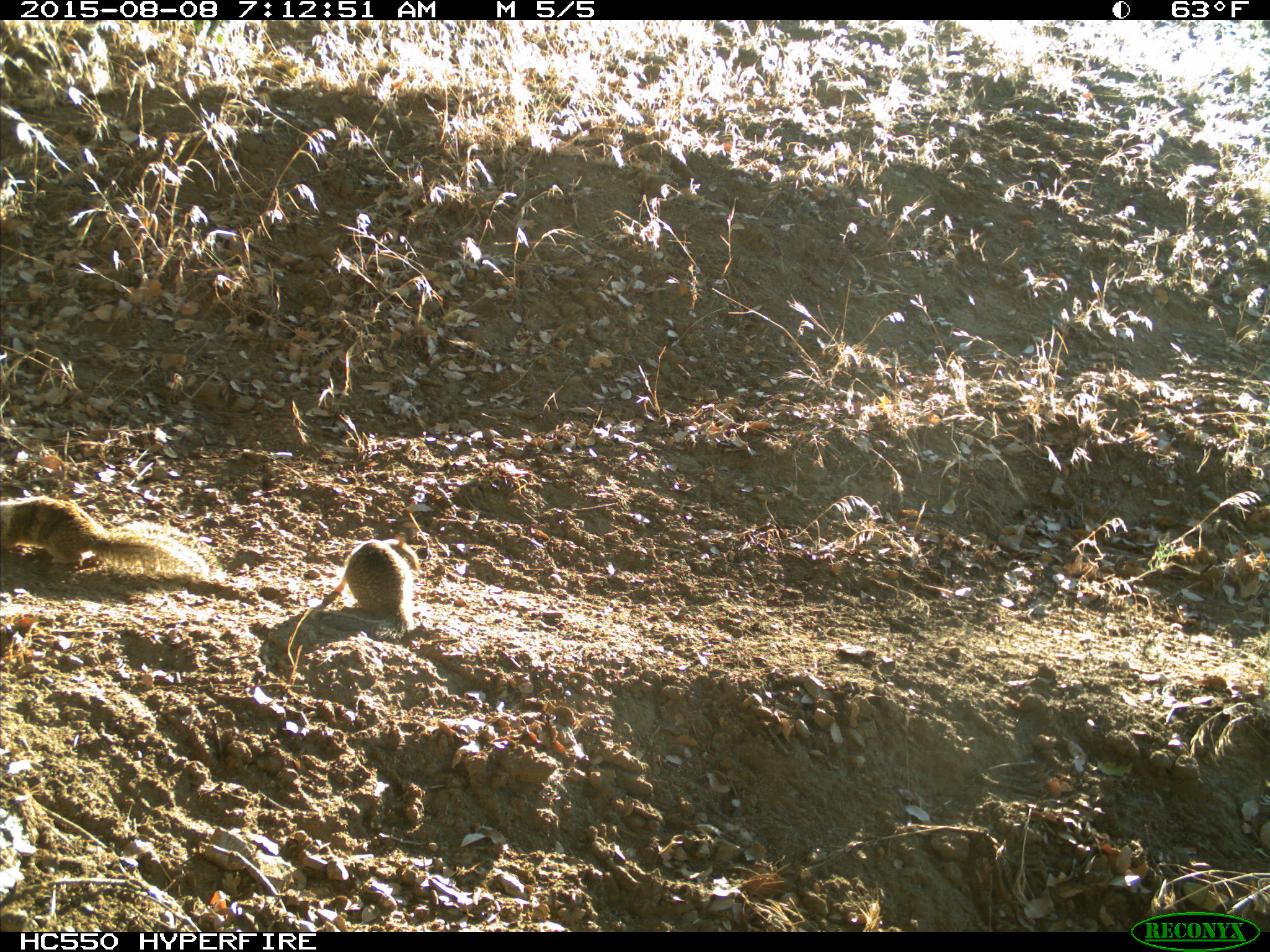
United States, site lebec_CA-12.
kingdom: Animalia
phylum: Chordata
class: Mammalia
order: Rodentia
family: Sciuridae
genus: Otospermophilus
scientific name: Otospermophilus beecheyi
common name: california ground squirrel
Otospermophilus beecheyi (california ground squirrel).